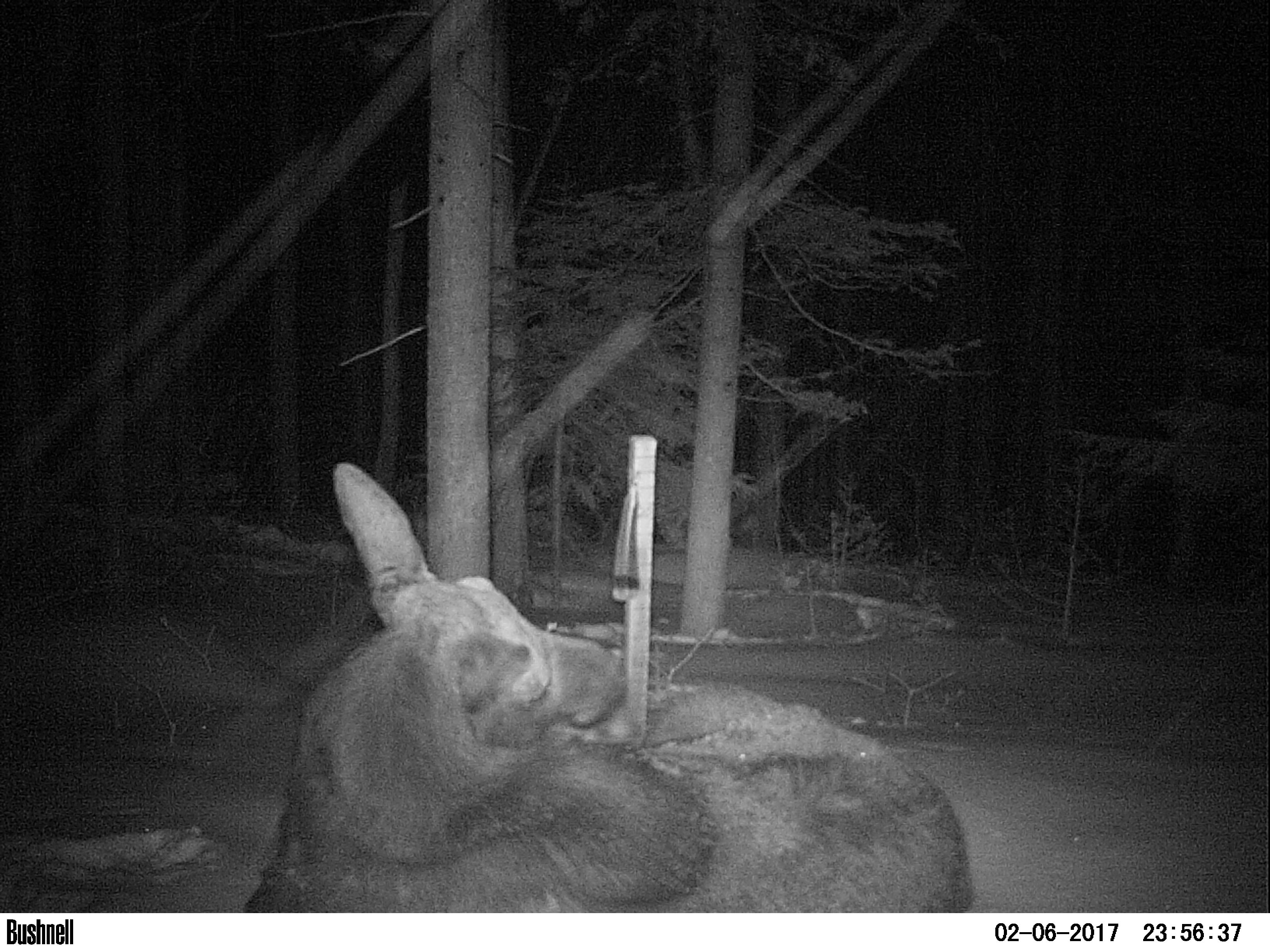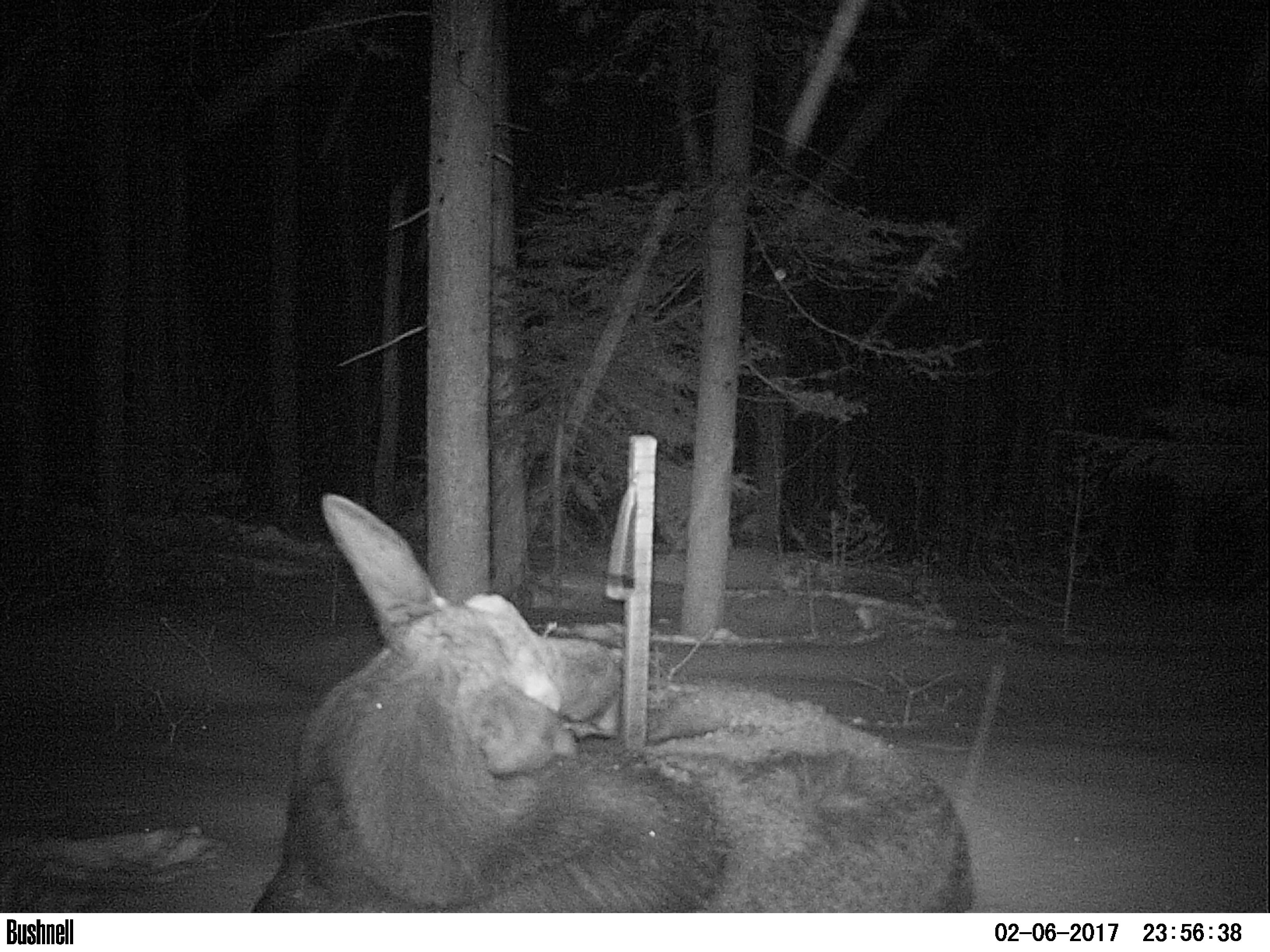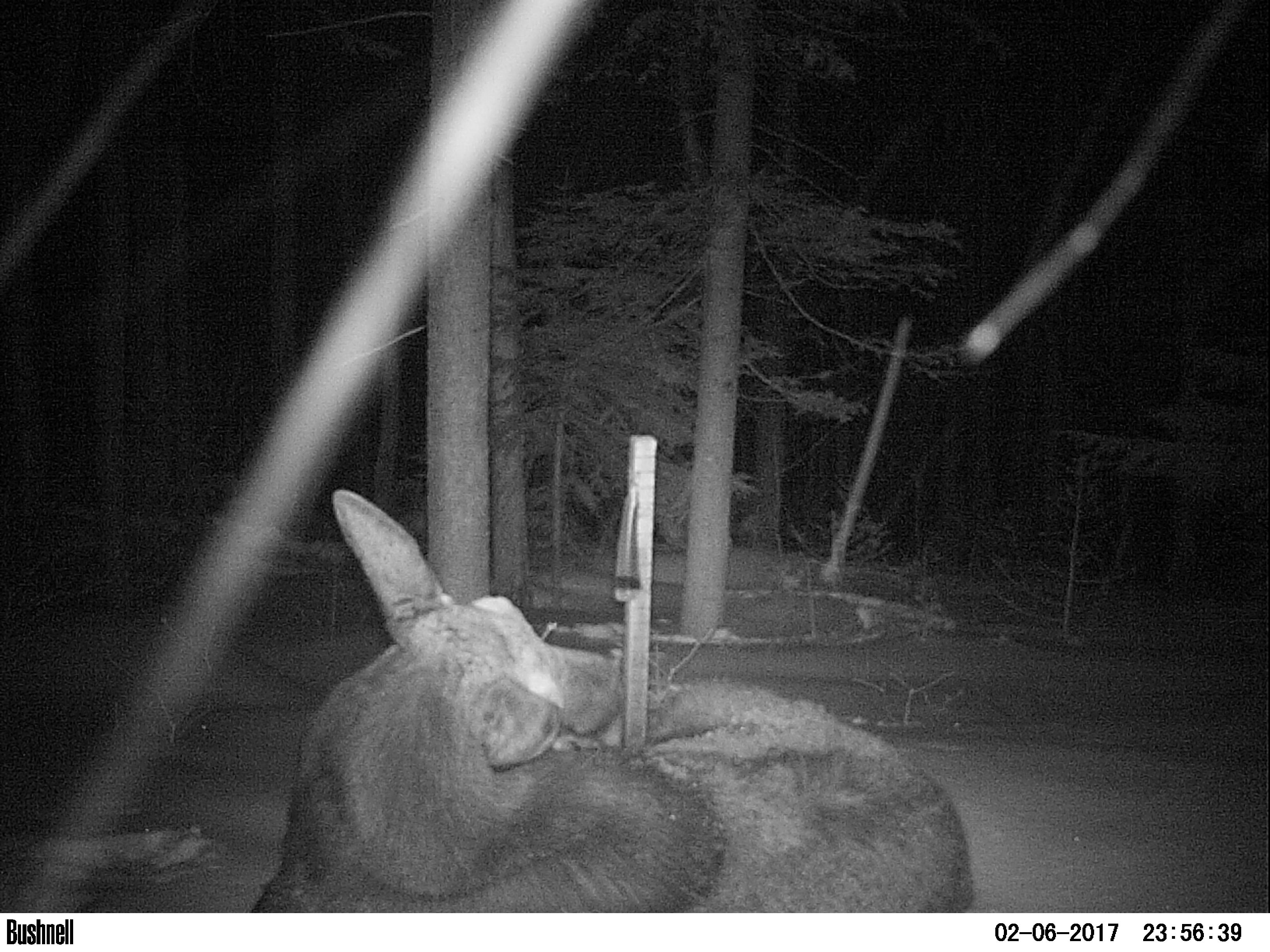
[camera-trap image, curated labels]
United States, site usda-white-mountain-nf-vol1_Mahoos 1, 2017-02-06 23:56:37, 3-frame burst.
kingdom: Animalia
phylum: Chordata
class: Mammalia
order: Artiodactyla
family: Cervidae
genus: Alces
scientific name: Alces alces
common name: moose